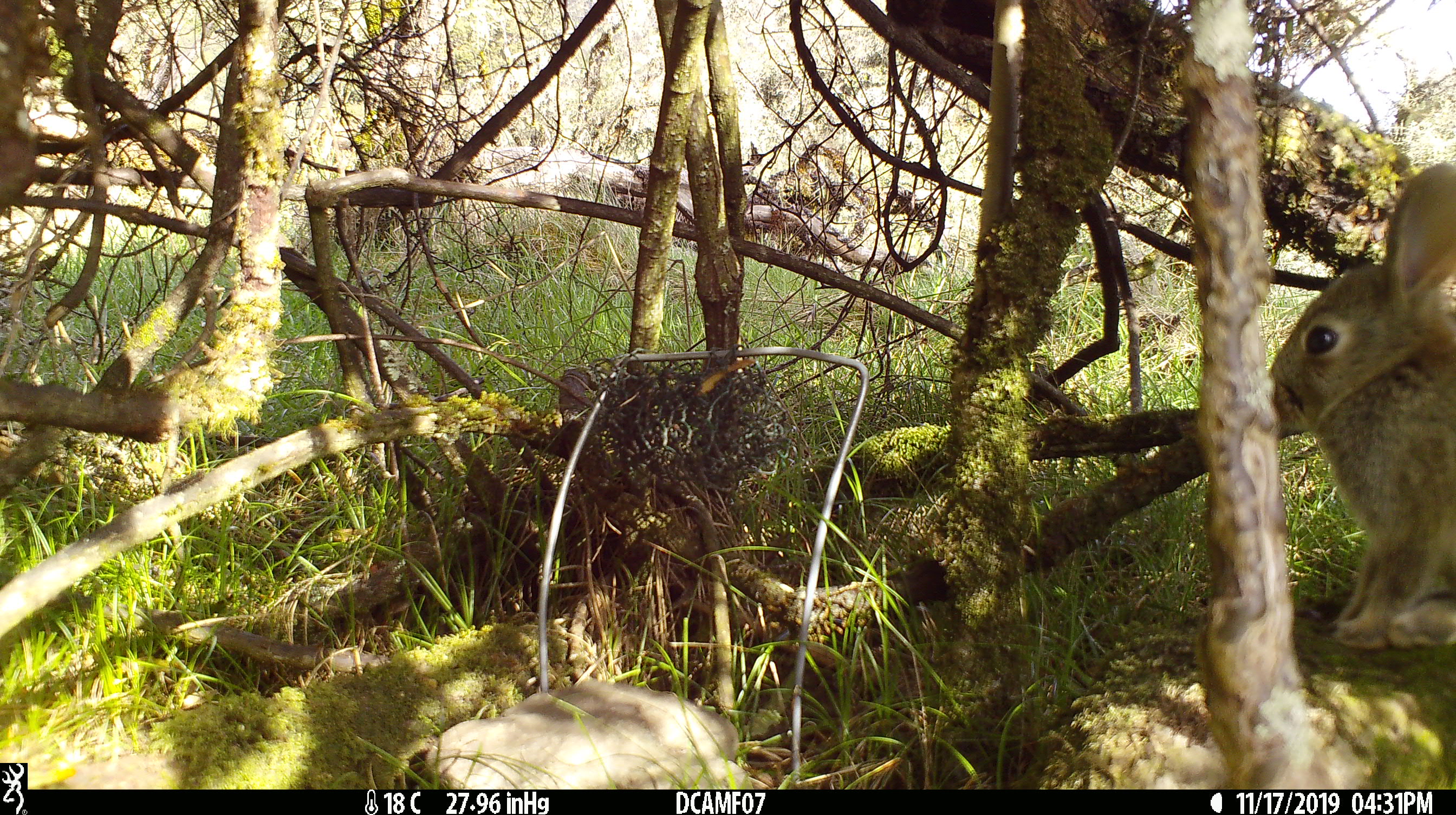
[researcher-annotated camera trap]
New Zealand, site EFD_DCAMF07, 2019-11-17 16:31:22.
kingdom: Animalia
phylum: Chordata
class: Mammalia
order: Lagomorpha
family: Leporidae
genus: Oryctolagus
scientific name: Oryctolagus cuniculus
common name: european rabbit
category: rabbit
Rabbit (european rabbit) (Oryctolagus cuniculus).